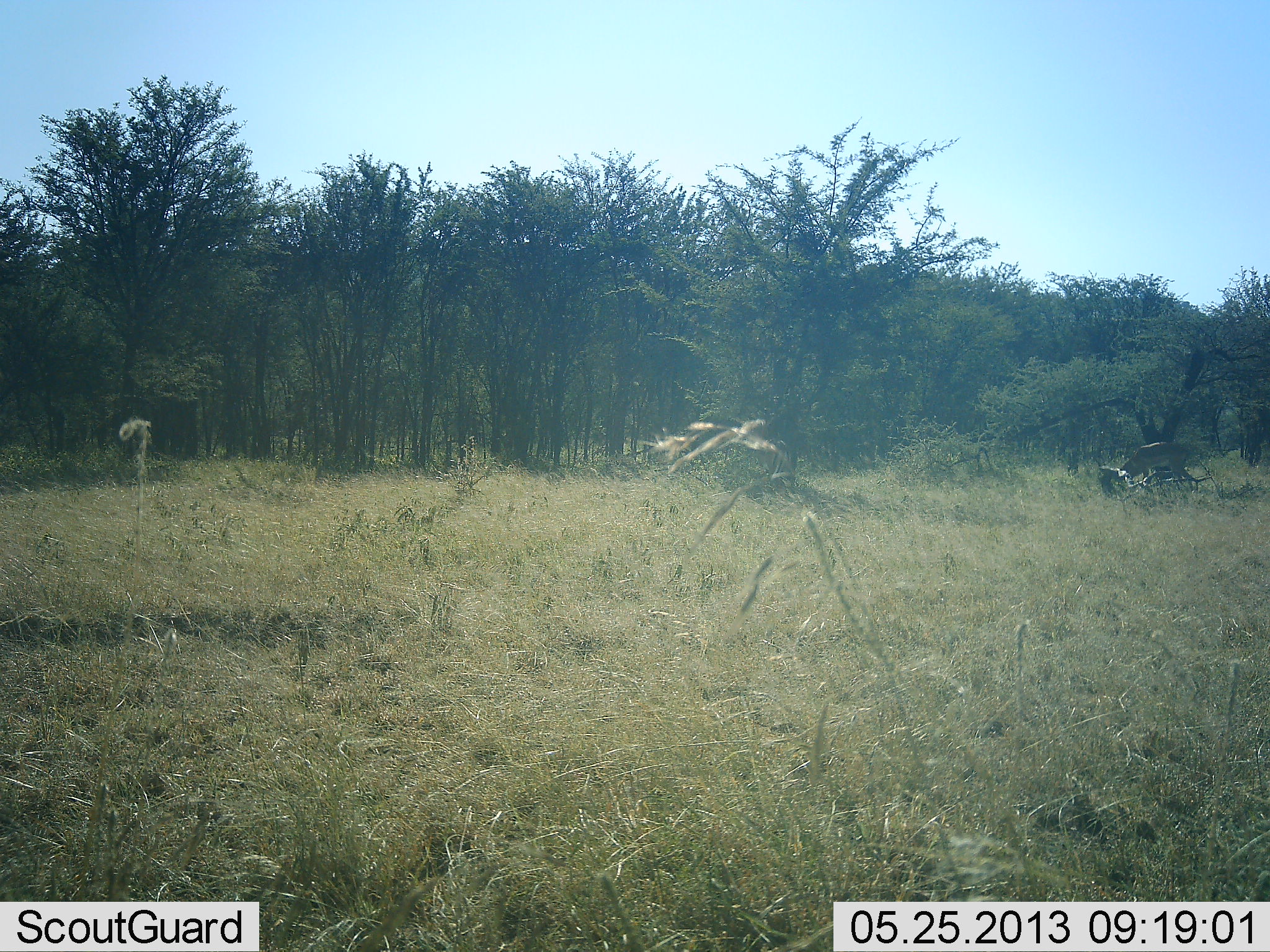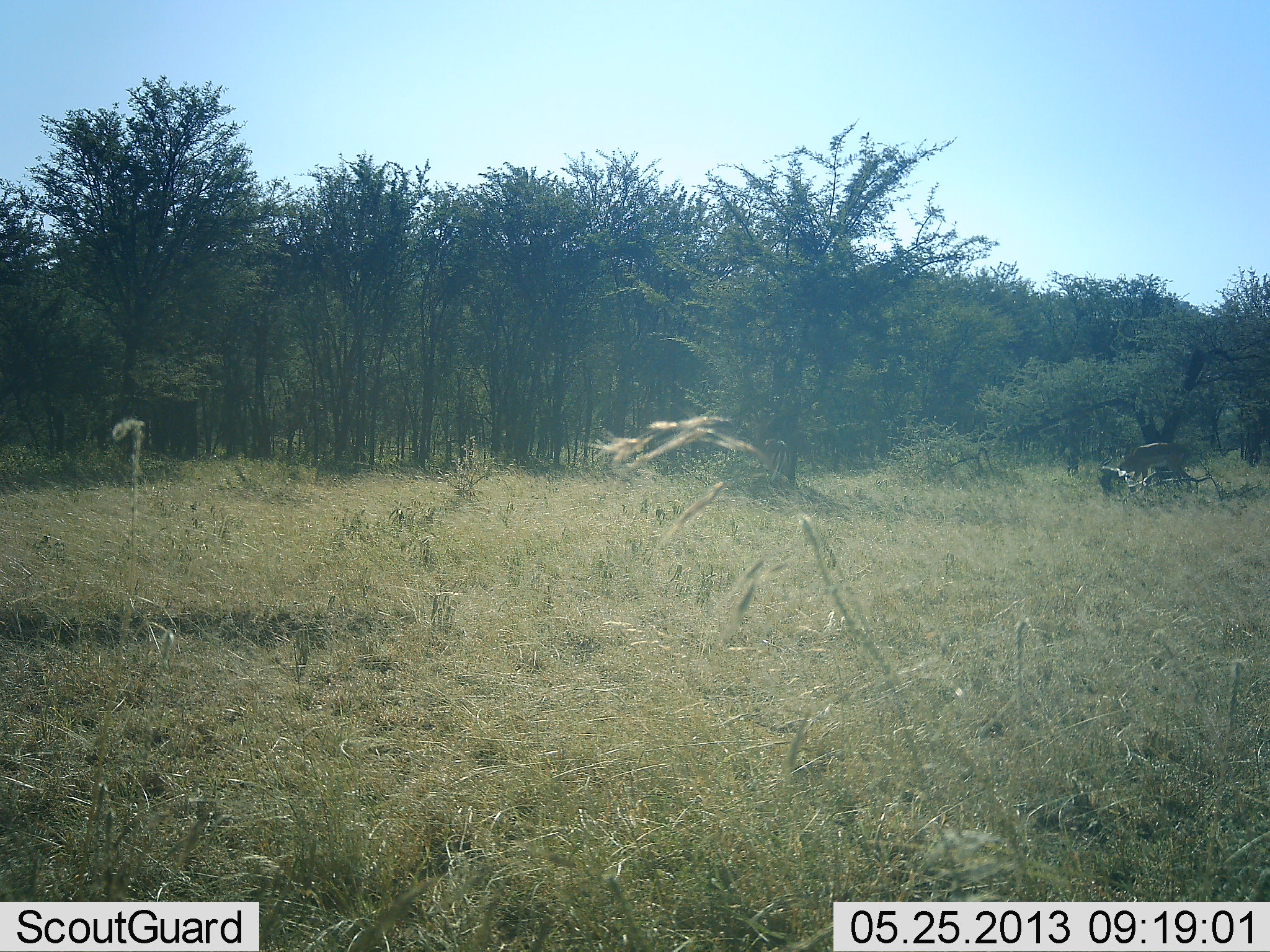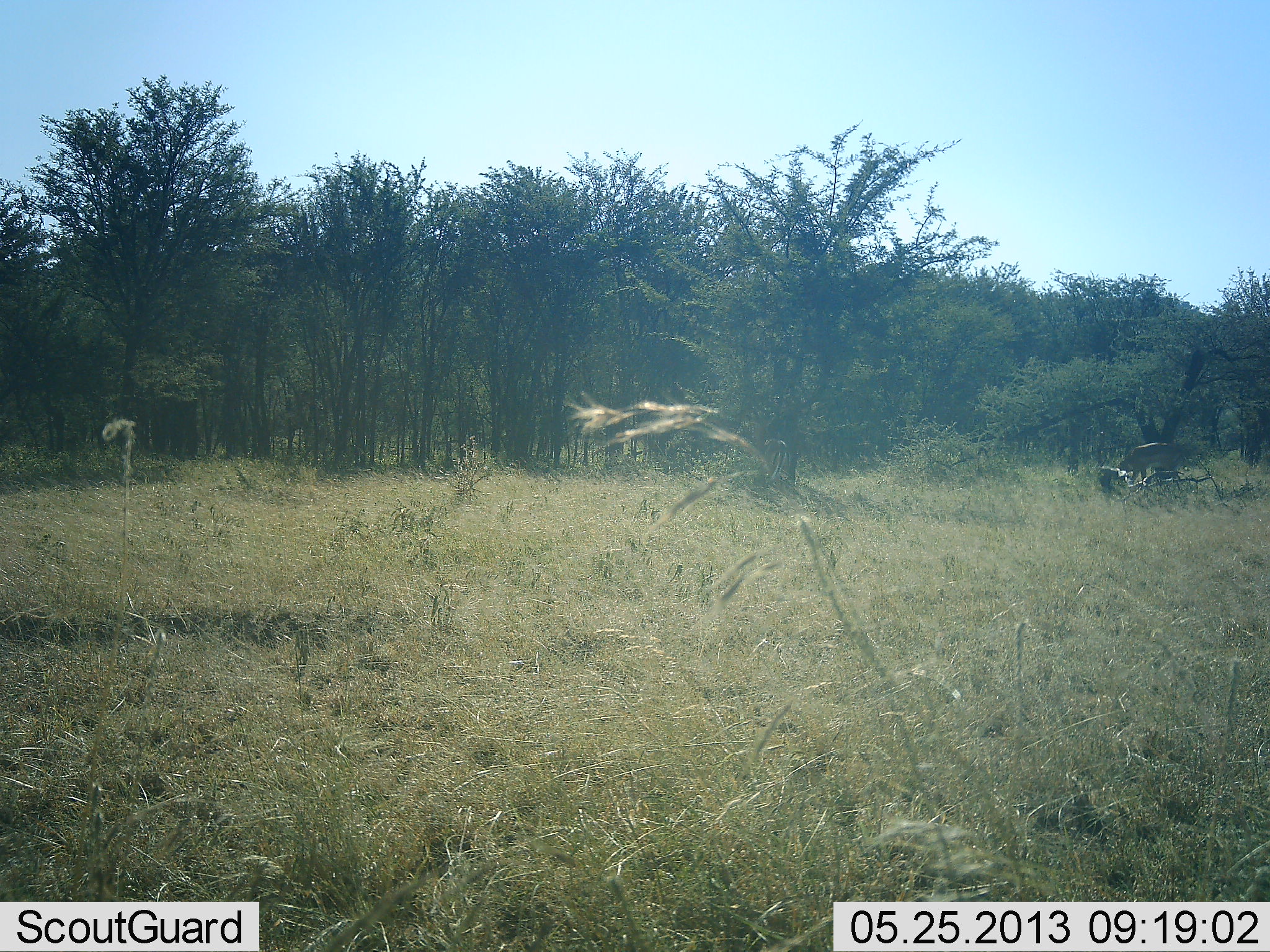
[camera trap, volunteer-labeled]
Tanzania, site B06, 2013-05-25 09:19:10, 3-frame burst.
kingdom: Animalia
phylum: Chordata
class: Mammalia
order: Artiodactyla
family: Bovidae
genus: Aepyceros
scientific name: Aepyceros melampus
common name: impala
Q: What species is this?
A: Impala (Aepyceros melampus).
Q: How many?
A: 1.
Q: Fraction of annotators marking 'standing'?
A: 20%.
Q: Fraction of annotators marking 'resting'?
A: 0%.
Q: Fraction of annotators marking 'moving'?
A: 0%.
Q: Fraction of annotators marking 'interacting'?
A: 0%.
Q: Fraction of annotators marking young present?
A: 0%.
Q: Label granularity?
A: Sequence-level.